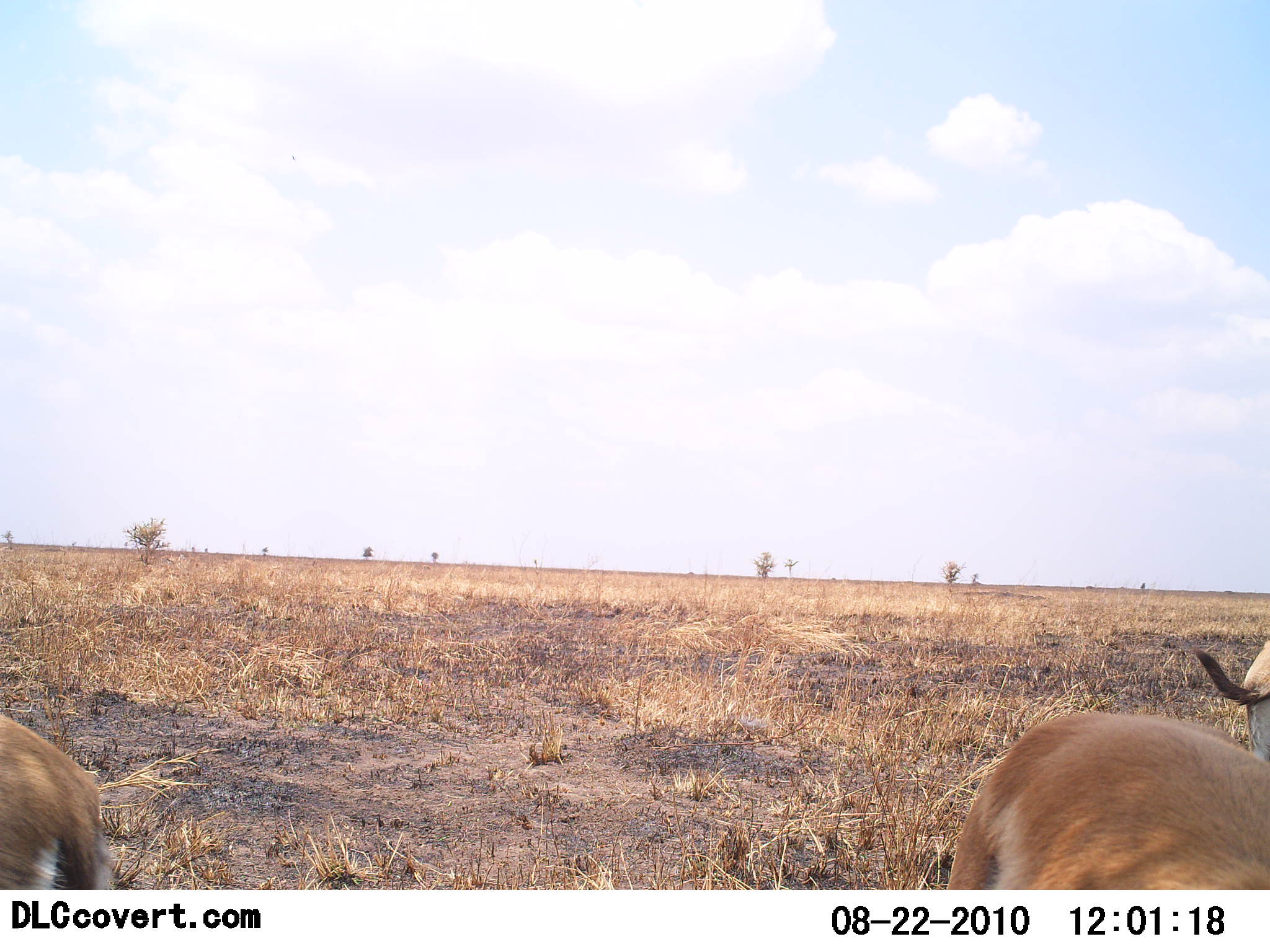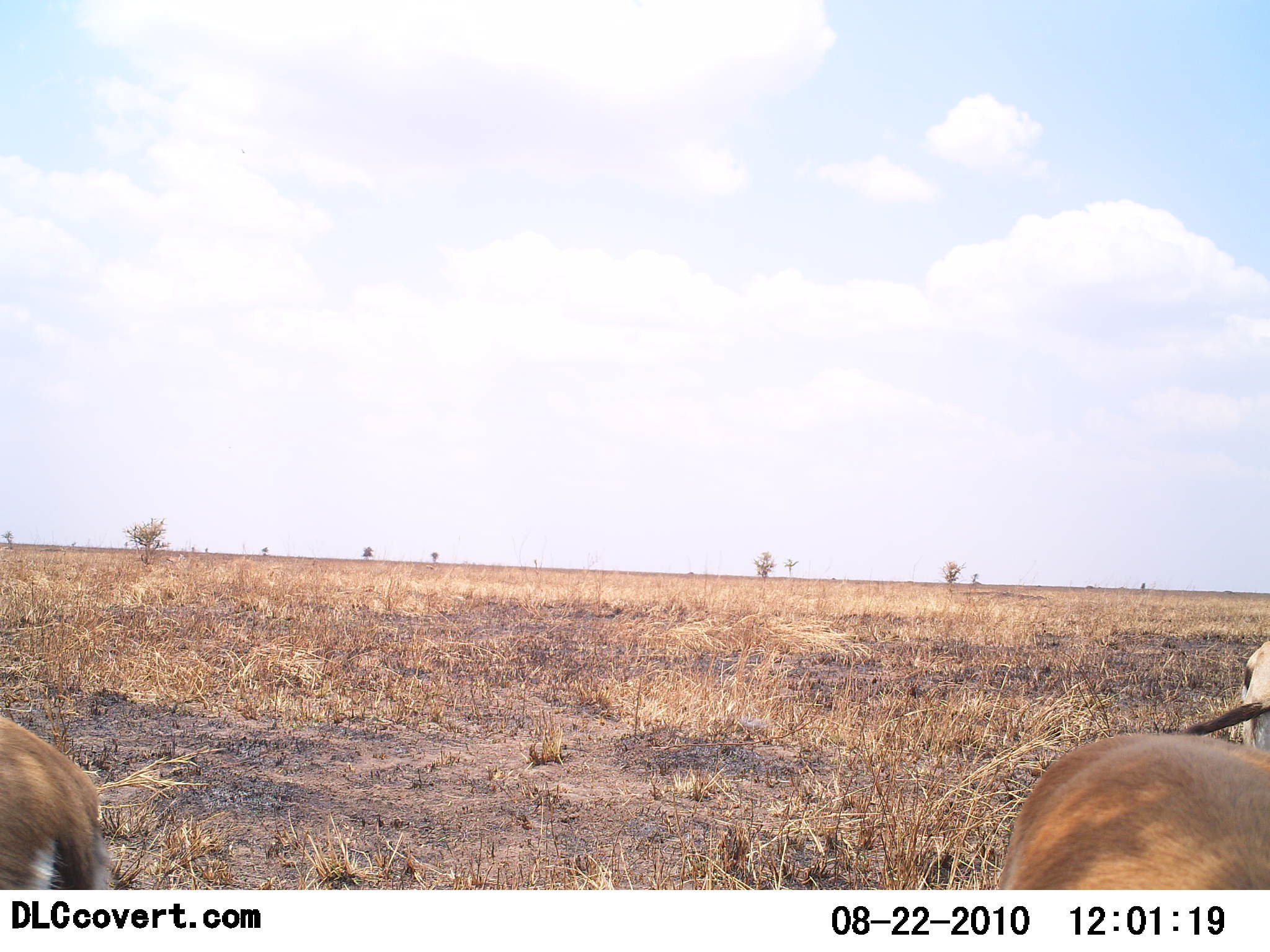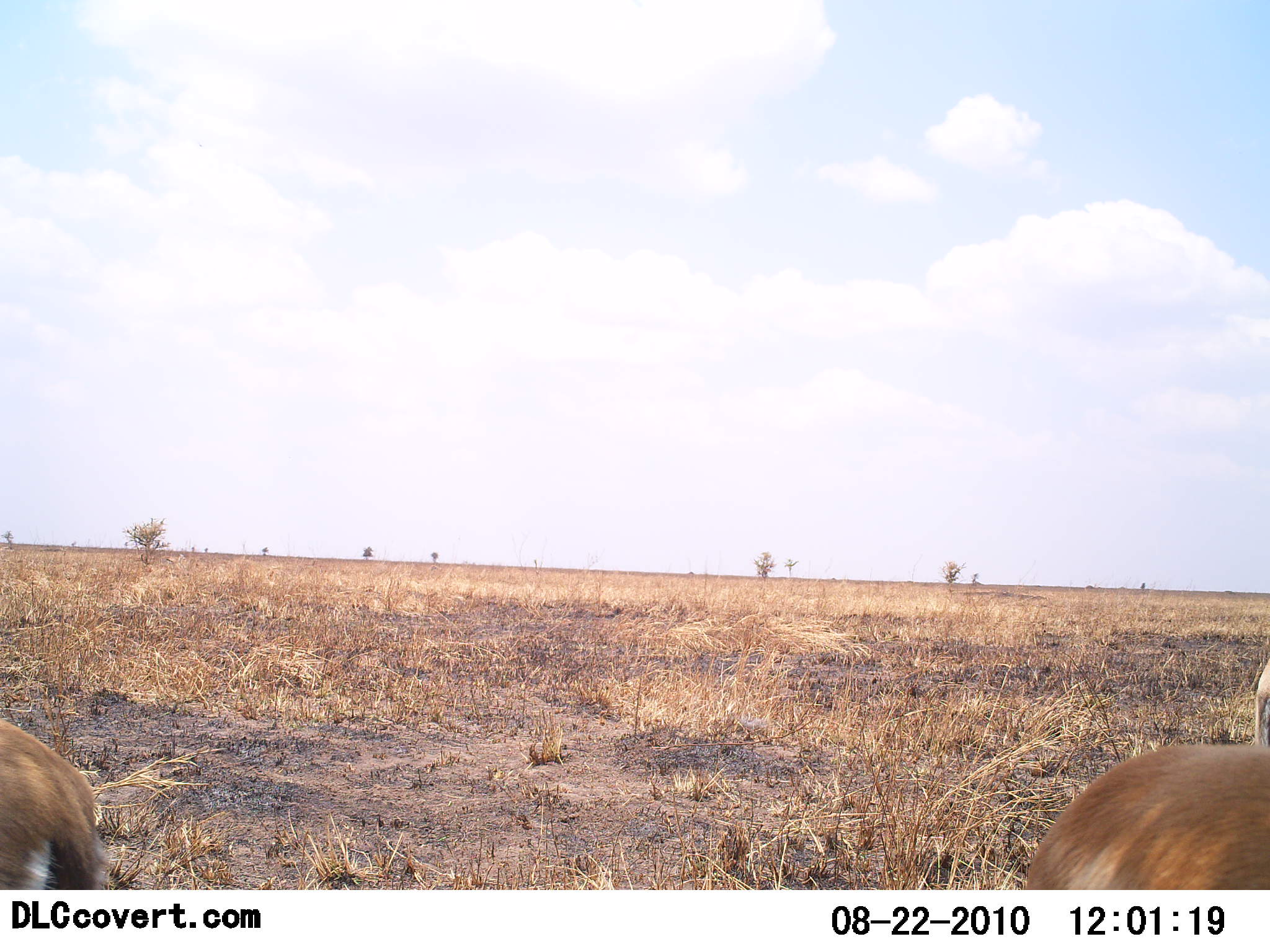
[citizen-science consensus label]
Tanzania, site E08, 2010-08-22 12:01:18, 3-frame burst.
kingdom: Animalia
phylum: Chordata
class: Mammalia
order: Artiodactyla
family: Bovidae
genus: Eudorcas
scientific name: Eudorcas thomsonii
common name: thomson's gazelle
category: gazellethomsons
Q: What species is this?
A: Gazellethomsons (thomson's gazelle) (Eudorcas thomsonii).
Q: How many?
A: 3.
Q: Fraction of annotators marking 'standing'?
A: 86%.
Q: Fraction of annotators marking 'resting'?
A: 7%.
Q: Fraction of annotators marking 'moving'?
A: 14%.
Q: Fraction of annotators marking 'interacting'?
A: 0%.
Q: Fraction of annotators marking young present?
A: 0%.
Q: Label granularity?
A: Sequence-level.